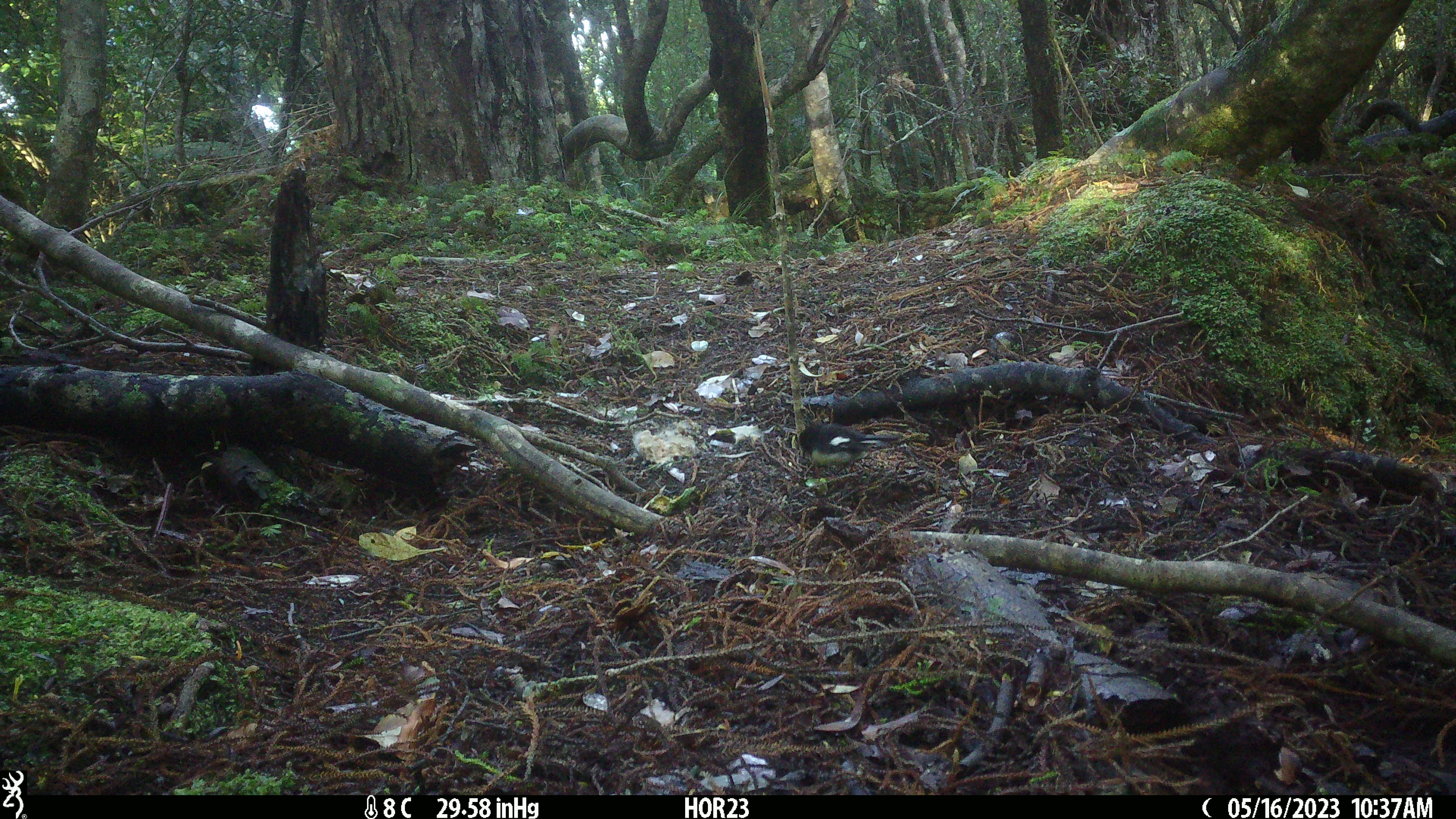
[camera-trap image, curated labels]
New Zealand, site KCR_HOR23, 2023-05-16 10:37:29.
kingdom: Animalia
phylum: Chordata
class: Aves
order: Passeriformes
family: Petroicidae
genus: Petroica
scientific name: Petroica macrocephala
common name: tomtit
Tomtit (Petroica macrocephala).